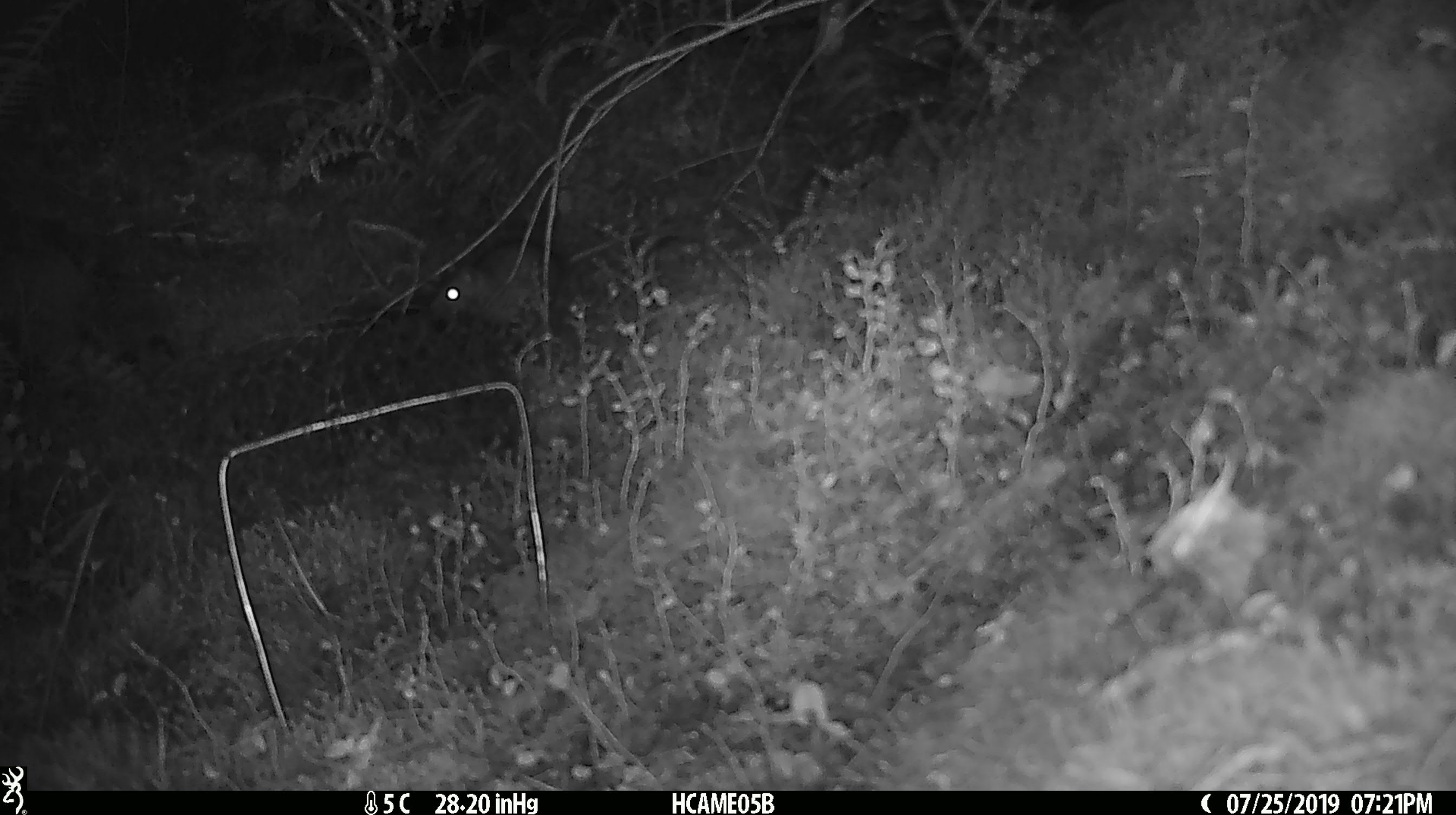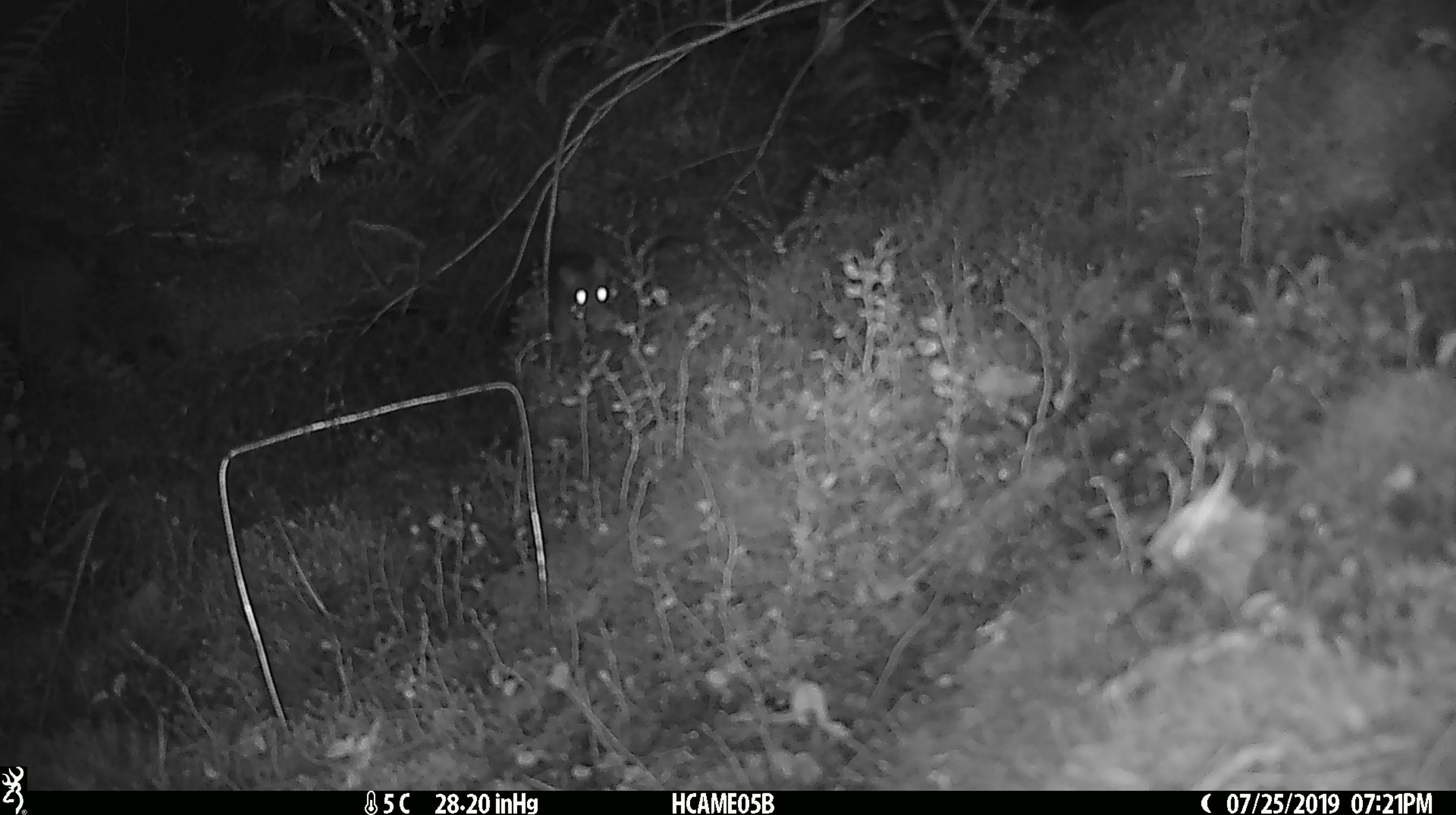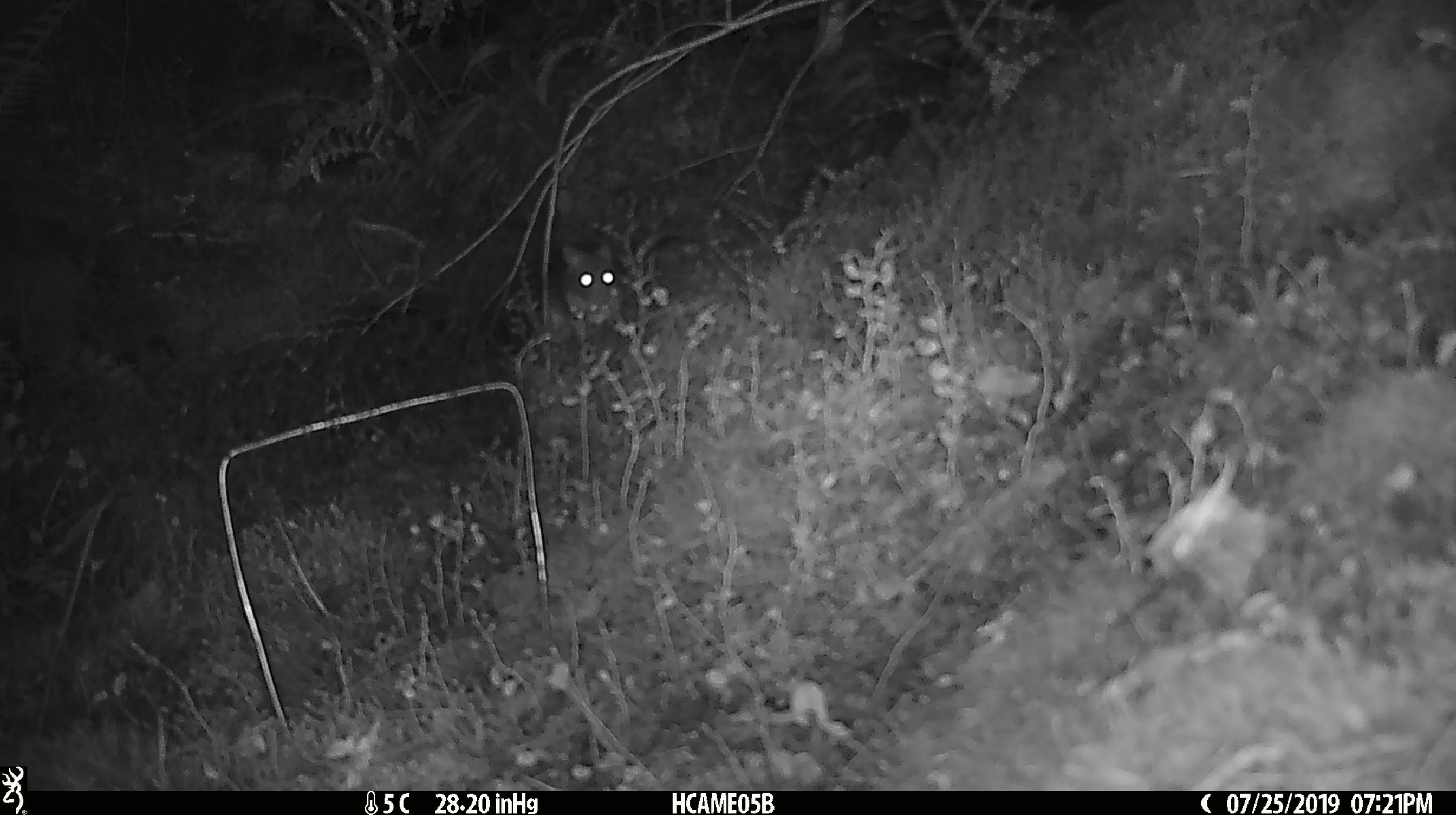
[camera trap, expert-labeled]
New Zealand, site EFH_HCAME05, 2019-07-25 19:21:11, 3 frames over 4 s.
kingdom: Animalia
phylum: Chordata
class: Mammalia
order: Rodentia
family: Muridae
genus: Rattus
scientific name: Rattus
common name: rat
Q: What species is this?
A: Rat (Rattus).